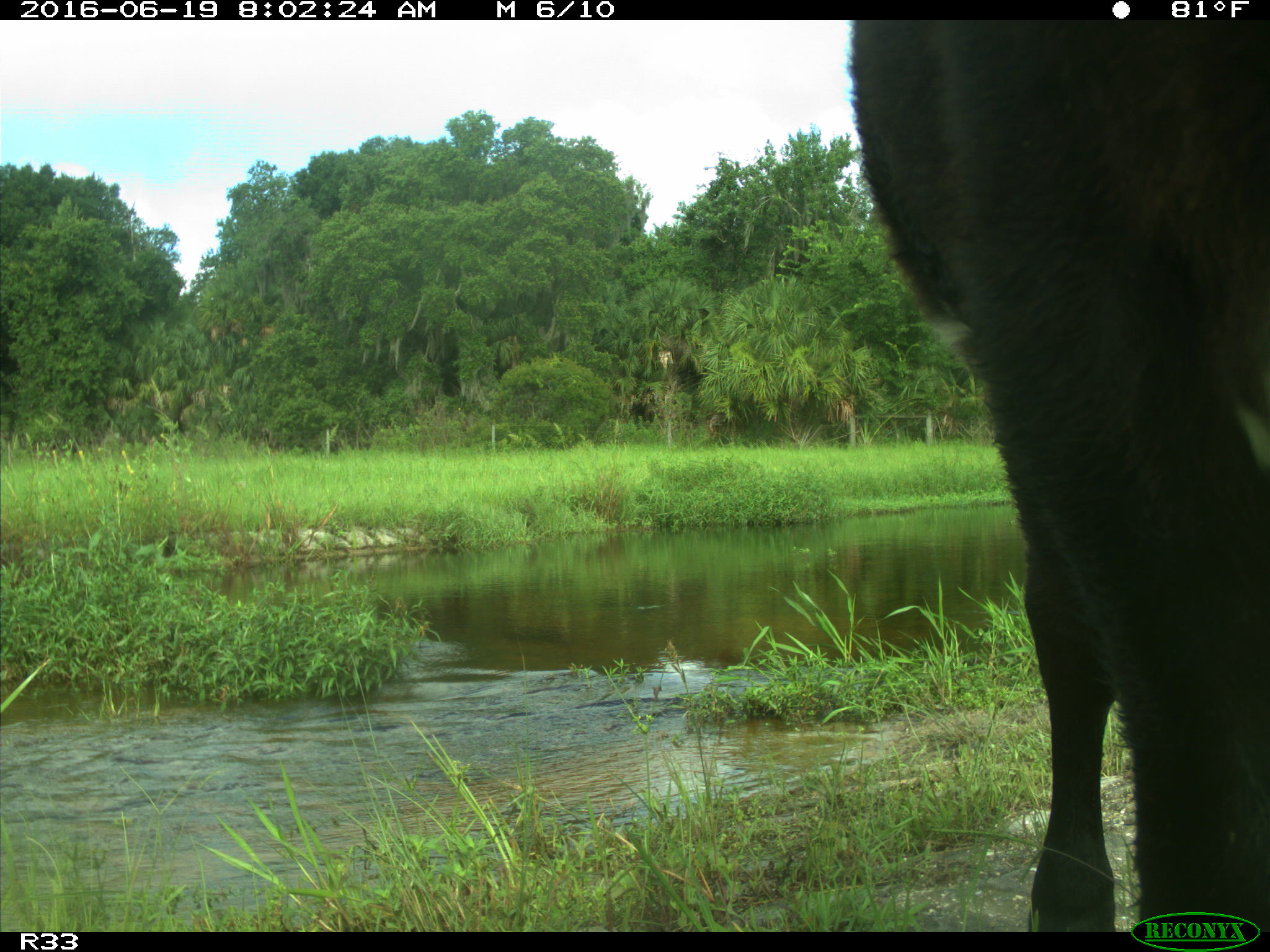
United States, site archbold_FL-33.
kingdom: Animalia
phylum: Chordata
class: Mammalia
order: Artiodactyla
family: Bovidae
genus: Bos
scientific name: Bos taurus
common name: domestic cow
Bos taurus (domestic cow).